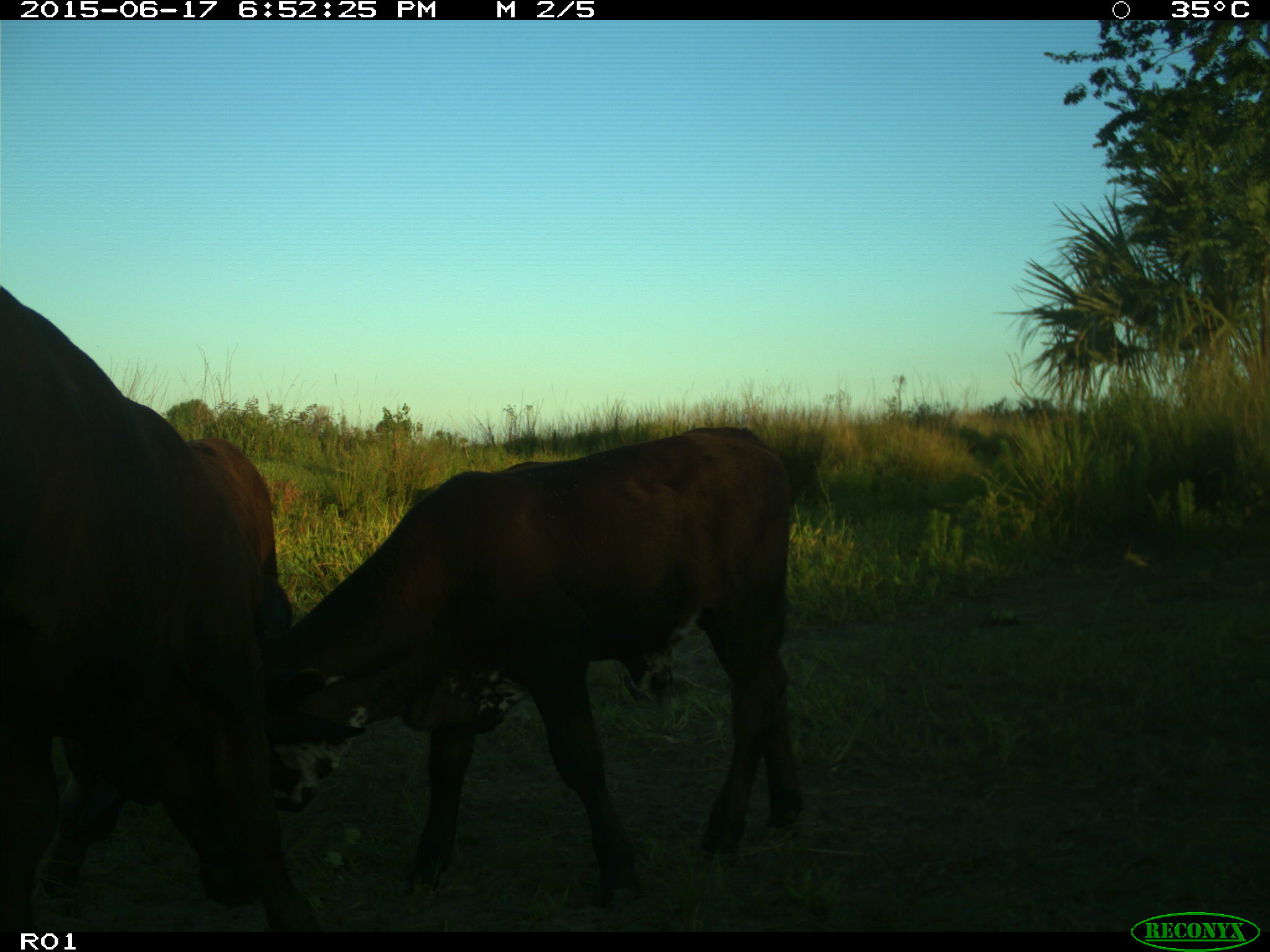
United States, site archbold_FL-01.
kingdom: Animalia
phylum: Chordata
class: Mammalia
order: Artiodactyla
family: Bovidae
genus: Bos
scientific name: Bos taurus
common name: domestic cow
Bos taurus (domestic cow).